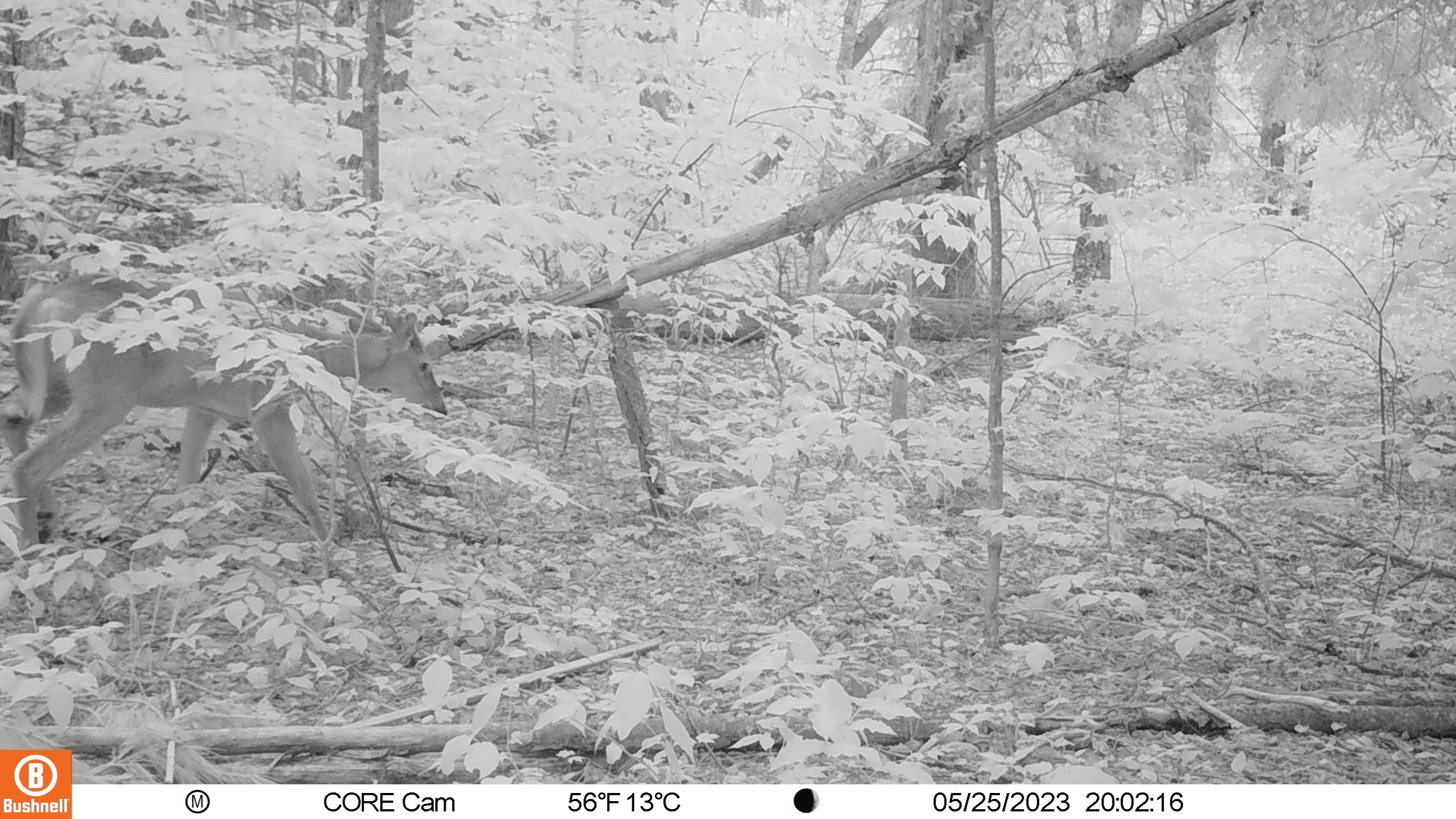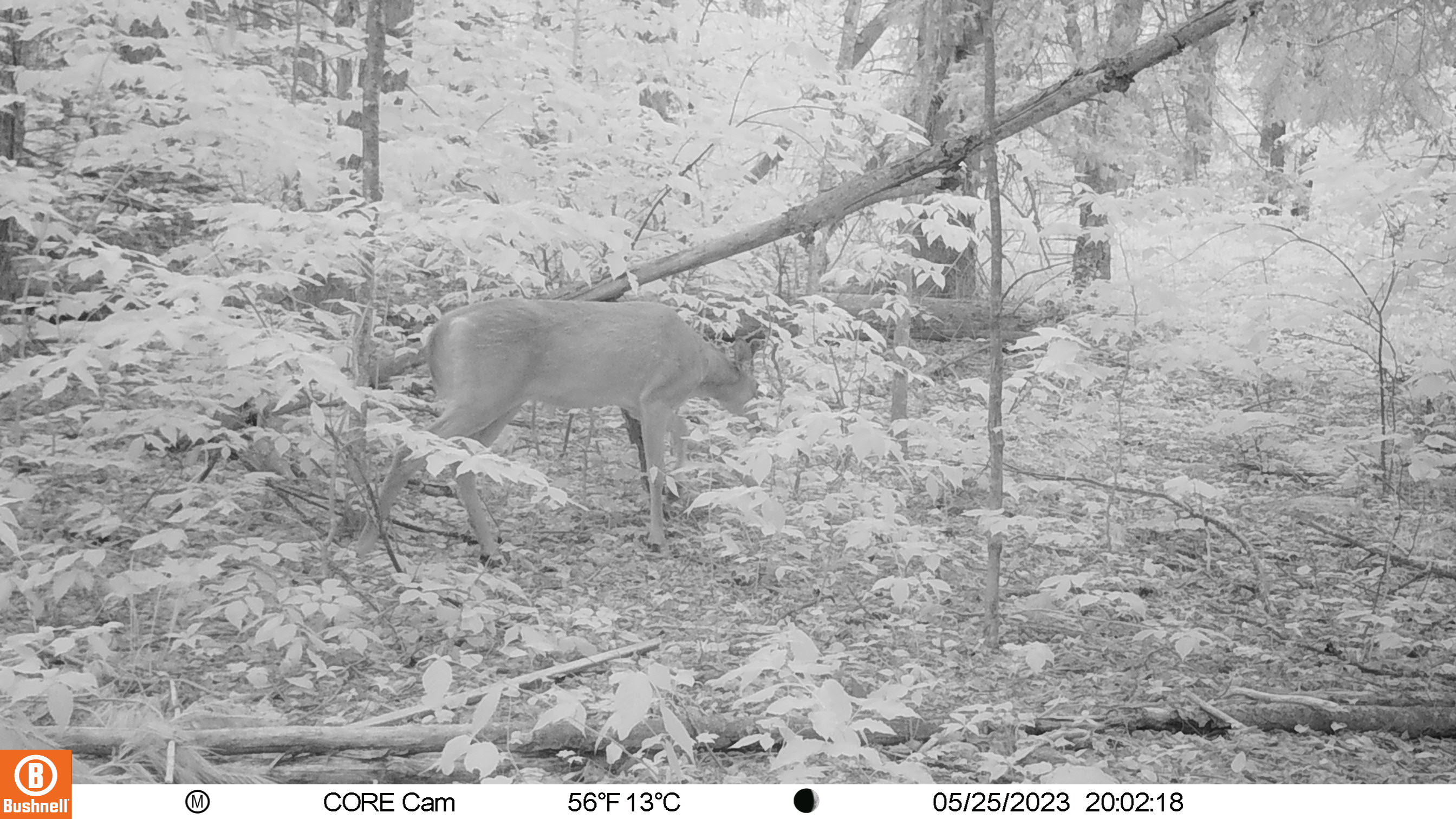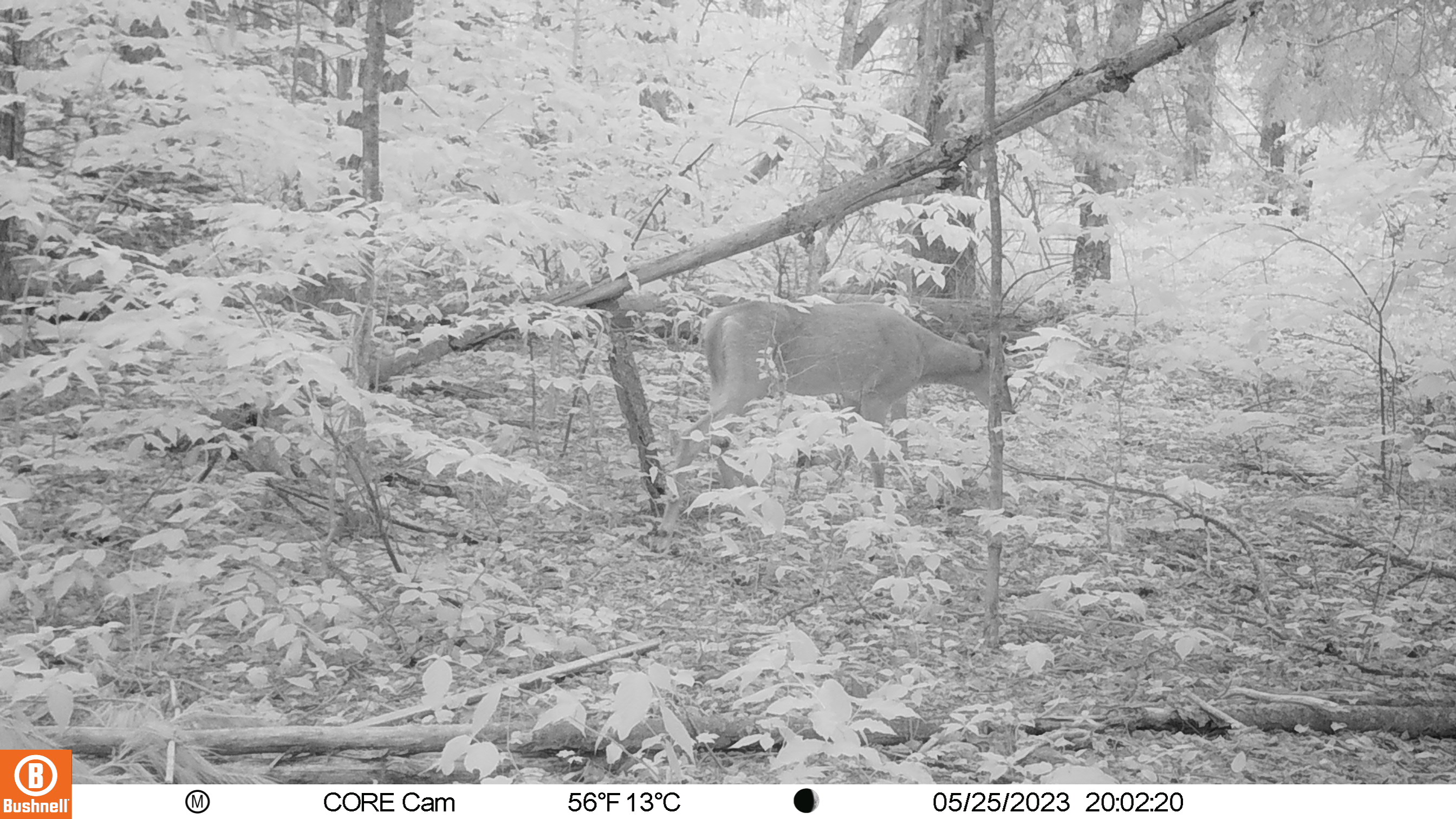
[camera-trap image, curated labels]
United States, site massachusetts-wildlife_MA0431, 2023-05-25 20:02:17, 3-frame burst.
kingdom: Animalia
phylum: Chordata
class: Mammalia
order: Artiodactyla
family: Cervidae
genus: Odocoileus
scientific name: Odocoileus virginianus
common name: white-tailed deer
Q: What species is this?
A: White-tailed deer (Odocoileus virginianus).